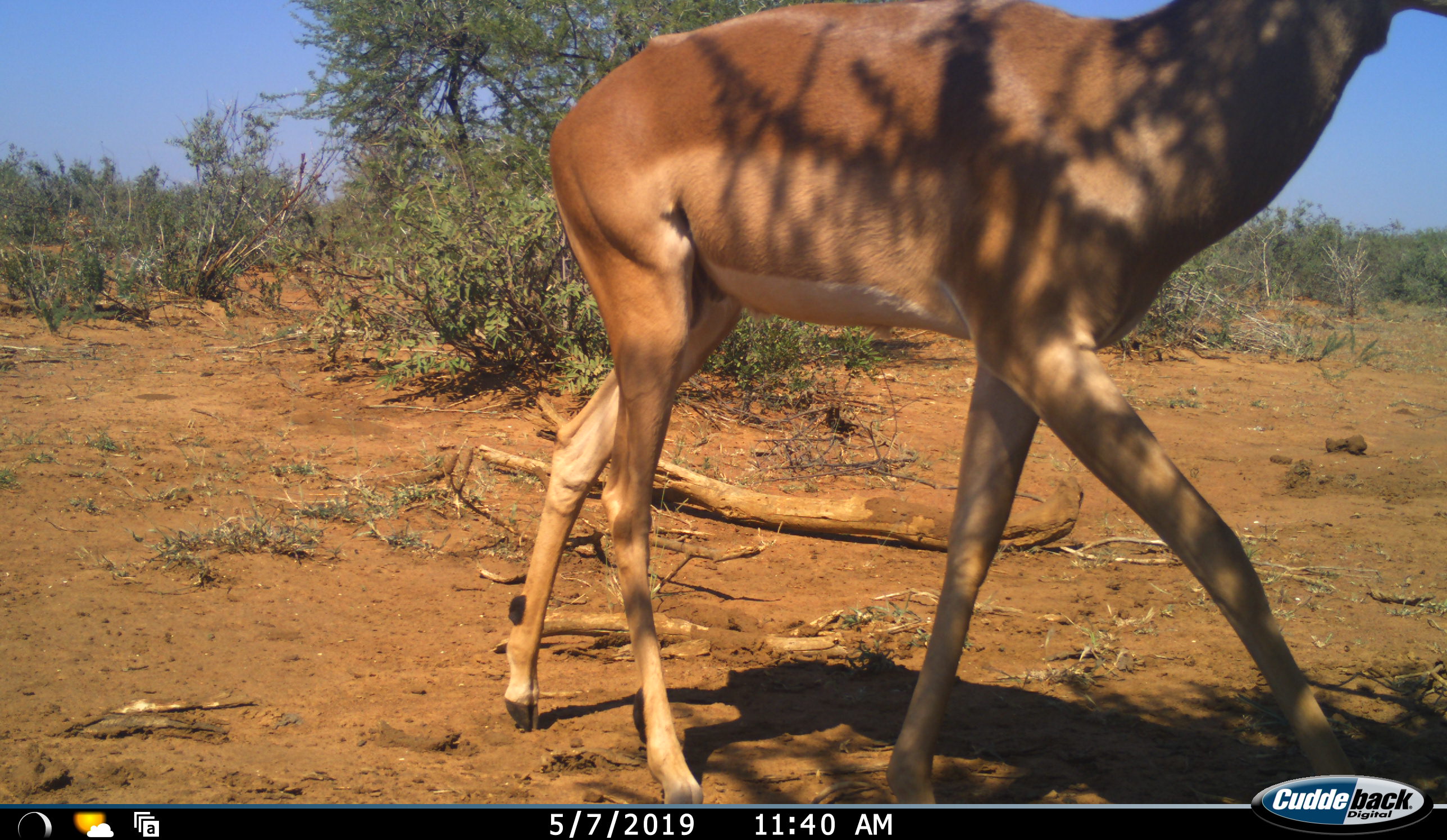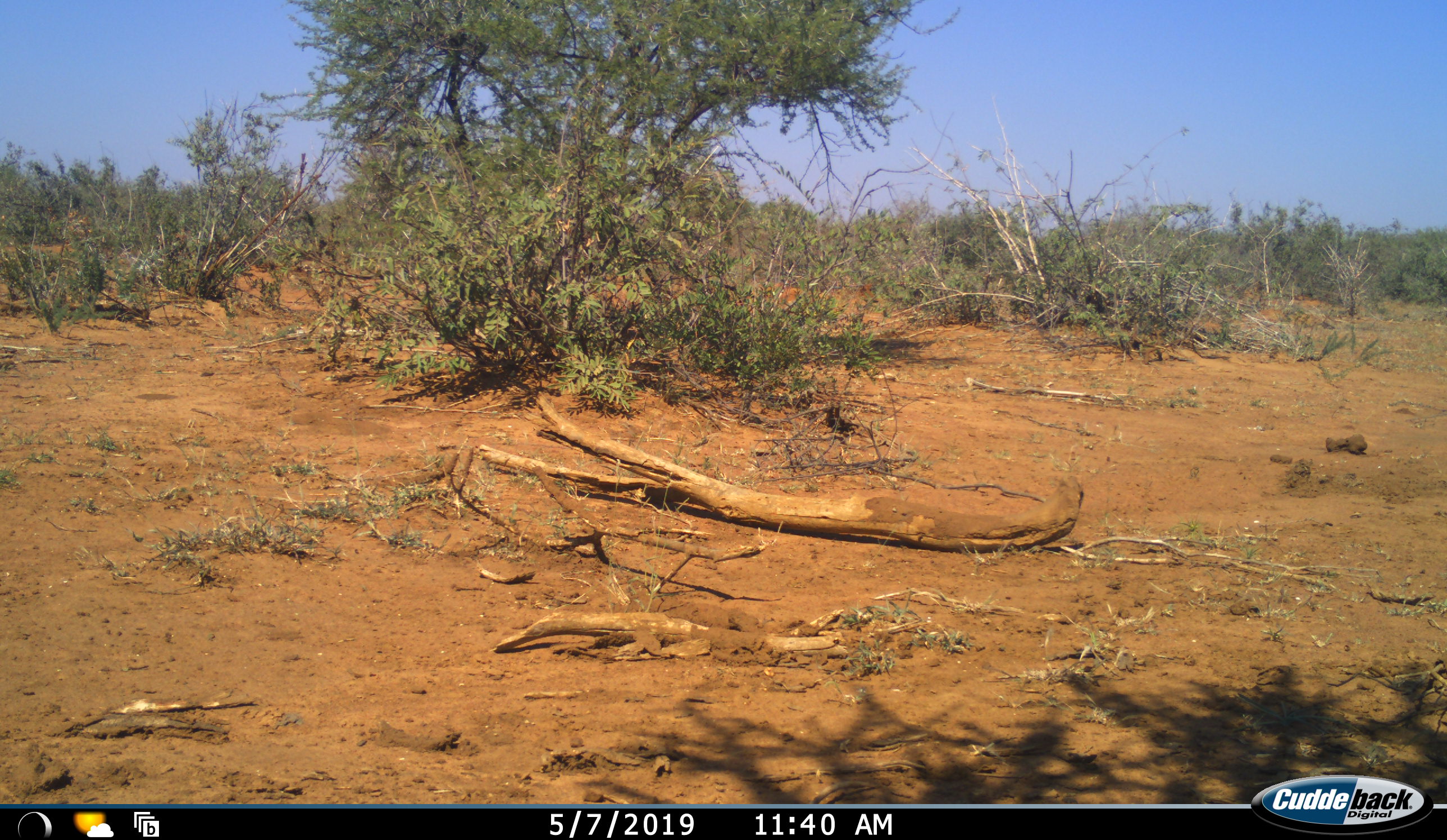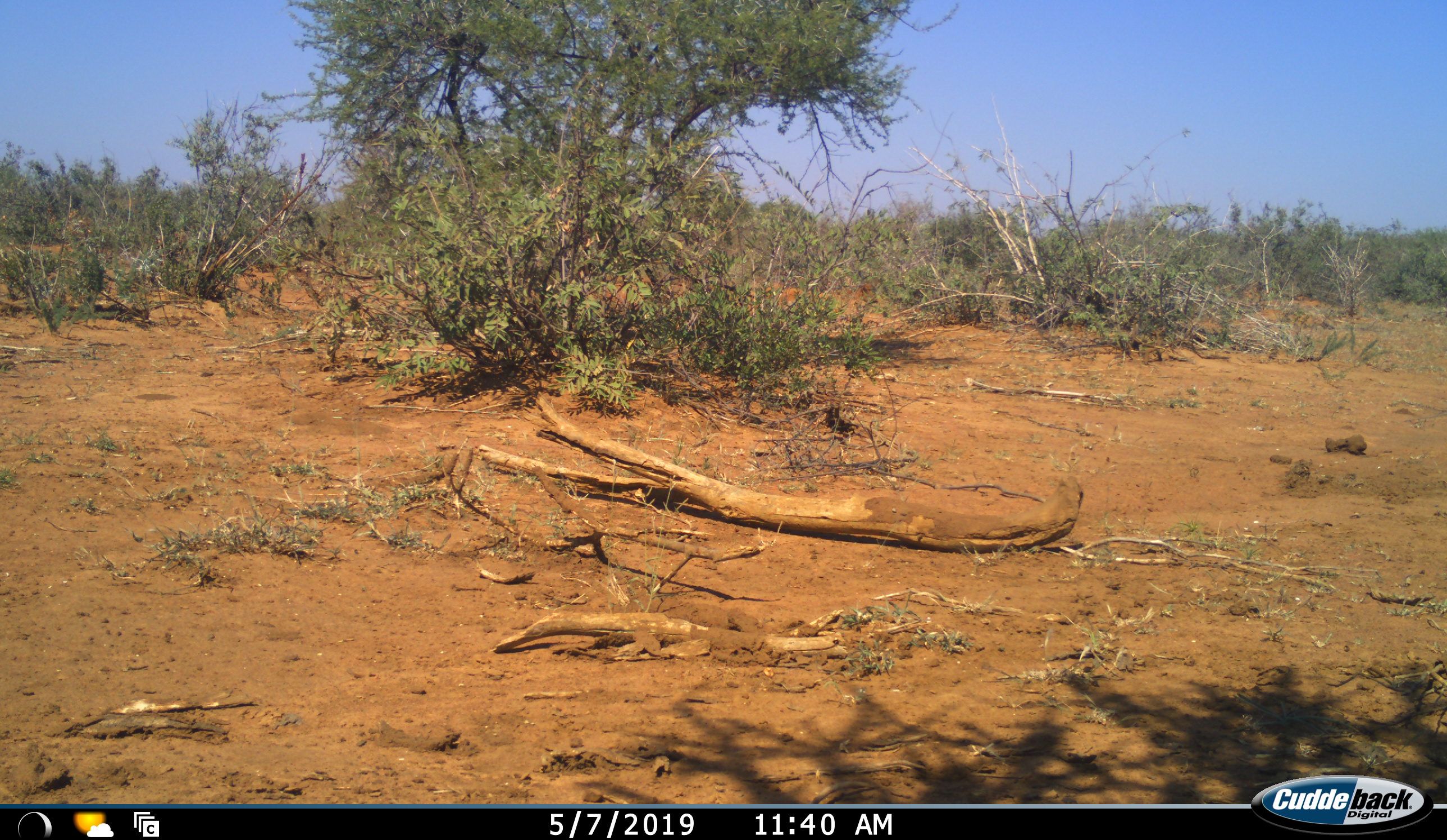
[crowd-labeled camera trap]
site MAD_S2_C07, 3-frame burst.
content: unidentified animal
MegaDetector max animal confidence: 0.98